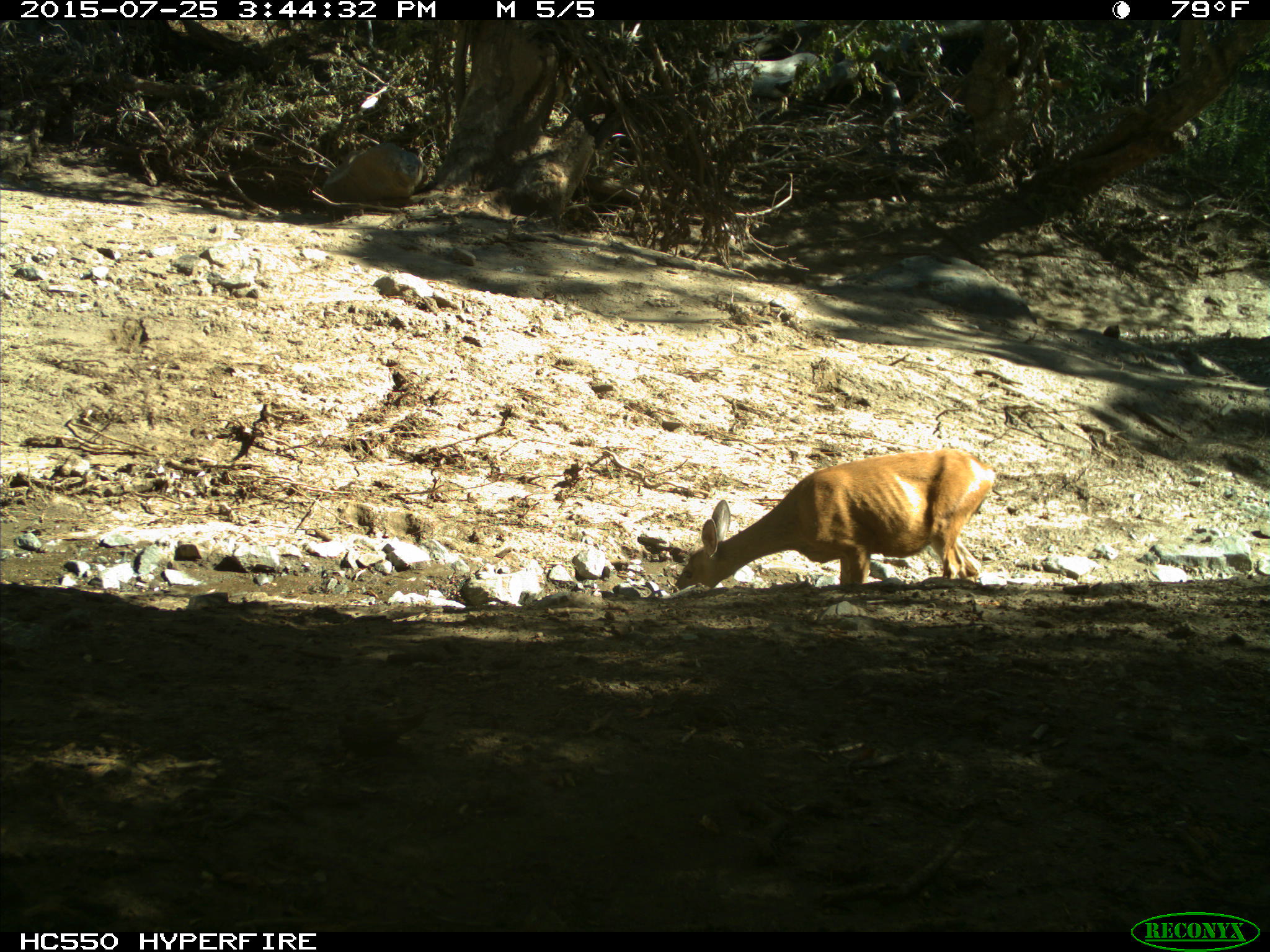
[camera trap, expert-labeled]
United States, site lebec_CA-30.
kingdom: Animalia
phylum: Chordata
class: Mammalia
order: Artiodactyla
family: Cervidae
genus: Odocoileus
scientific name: Odocoileus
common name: deer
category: unidentified deer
Unidentified deer (deer) (Odocoileus).